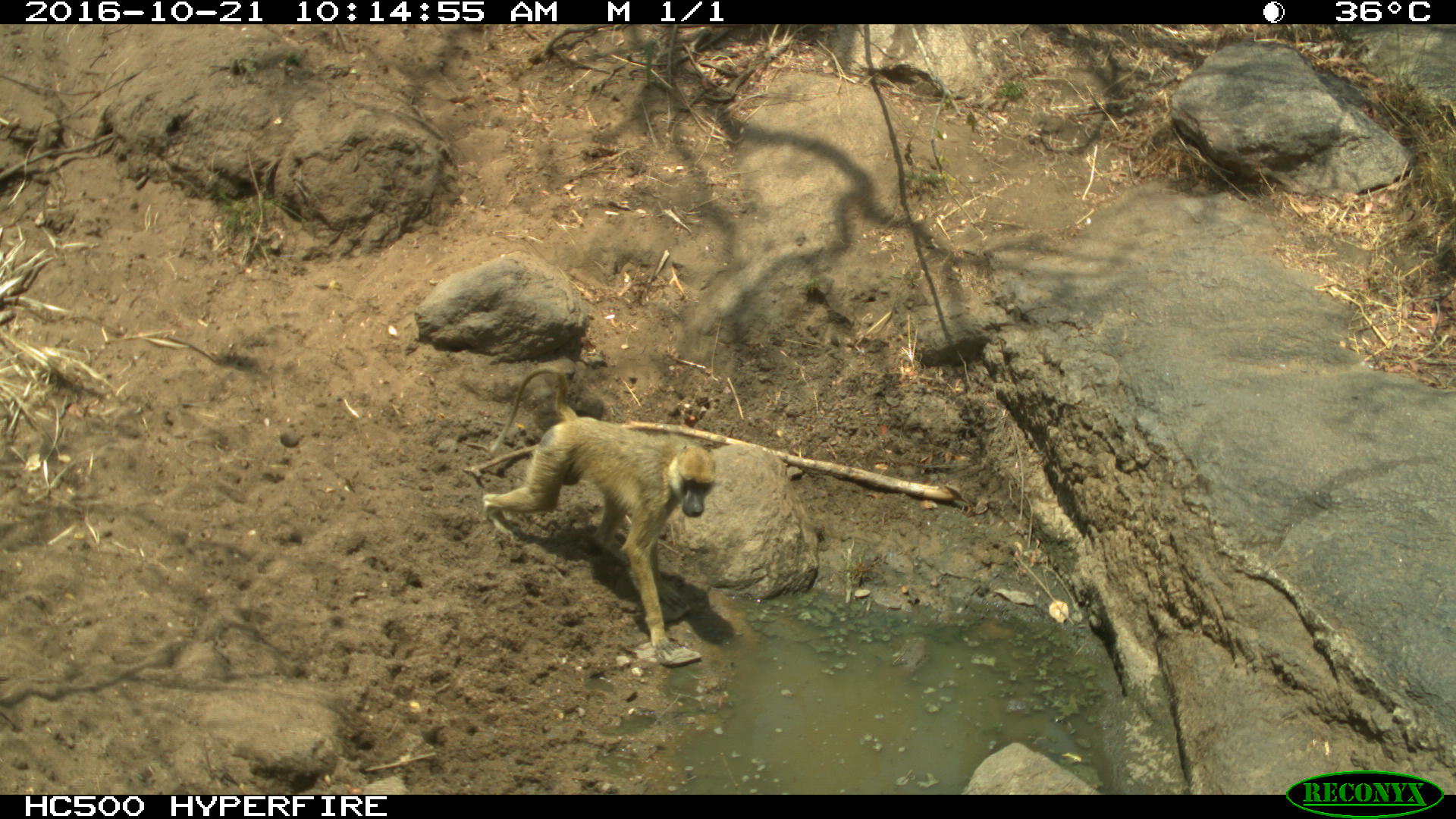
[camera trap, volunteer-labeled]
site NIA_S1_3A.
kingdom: Animalia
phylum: Chordata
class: Mammalia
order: Primates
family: Cercopithecidae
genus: Papio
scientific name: Papio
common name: baboon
Baboon (Papio), count 1. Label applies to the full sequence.